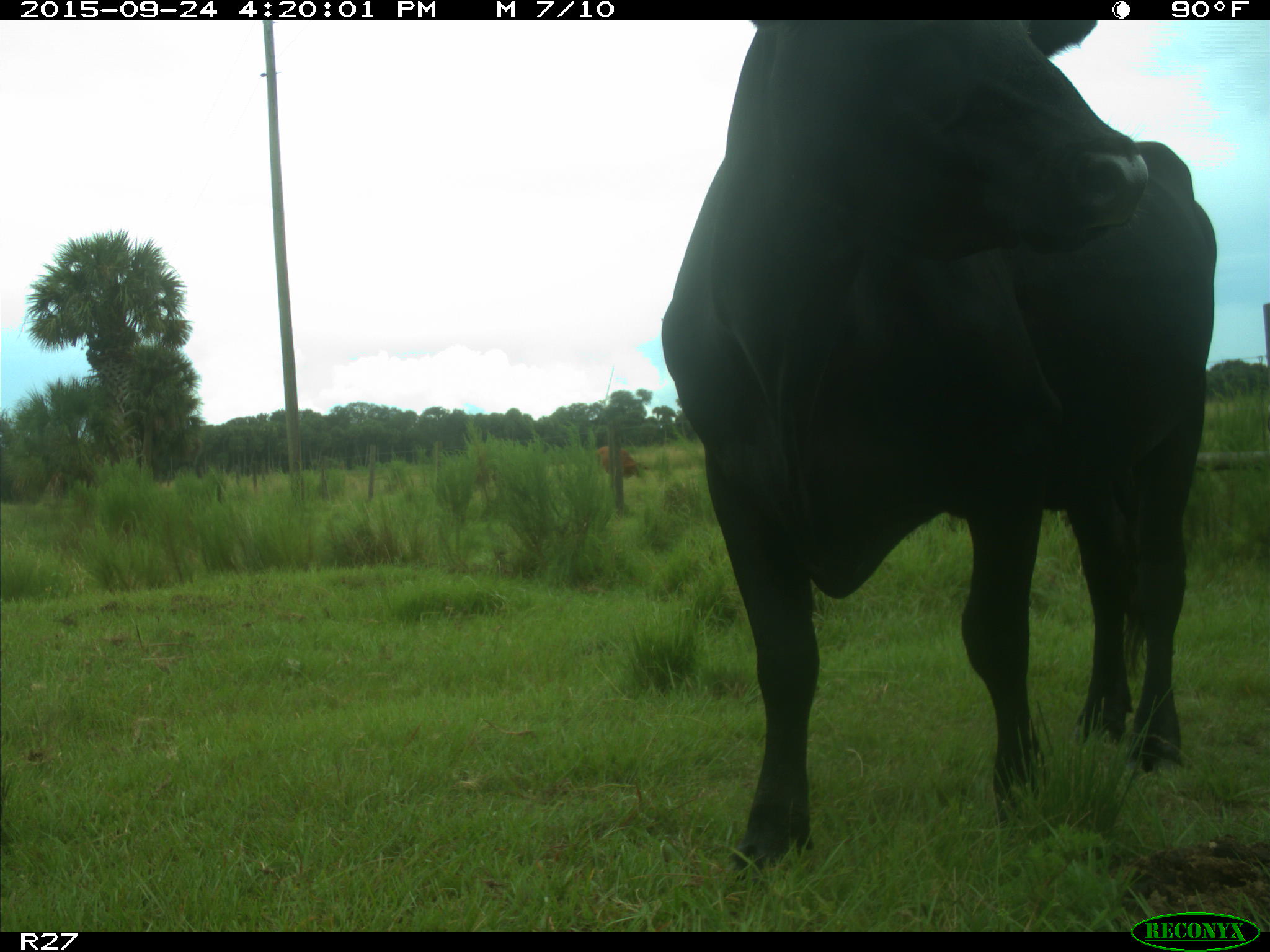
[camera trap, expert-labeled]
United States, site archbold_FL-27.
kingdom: Animalia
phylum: Chordata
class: Mammalia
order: Artiodactyla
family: Bovidae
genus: Bos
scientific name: Bos taurus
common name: domestic cow